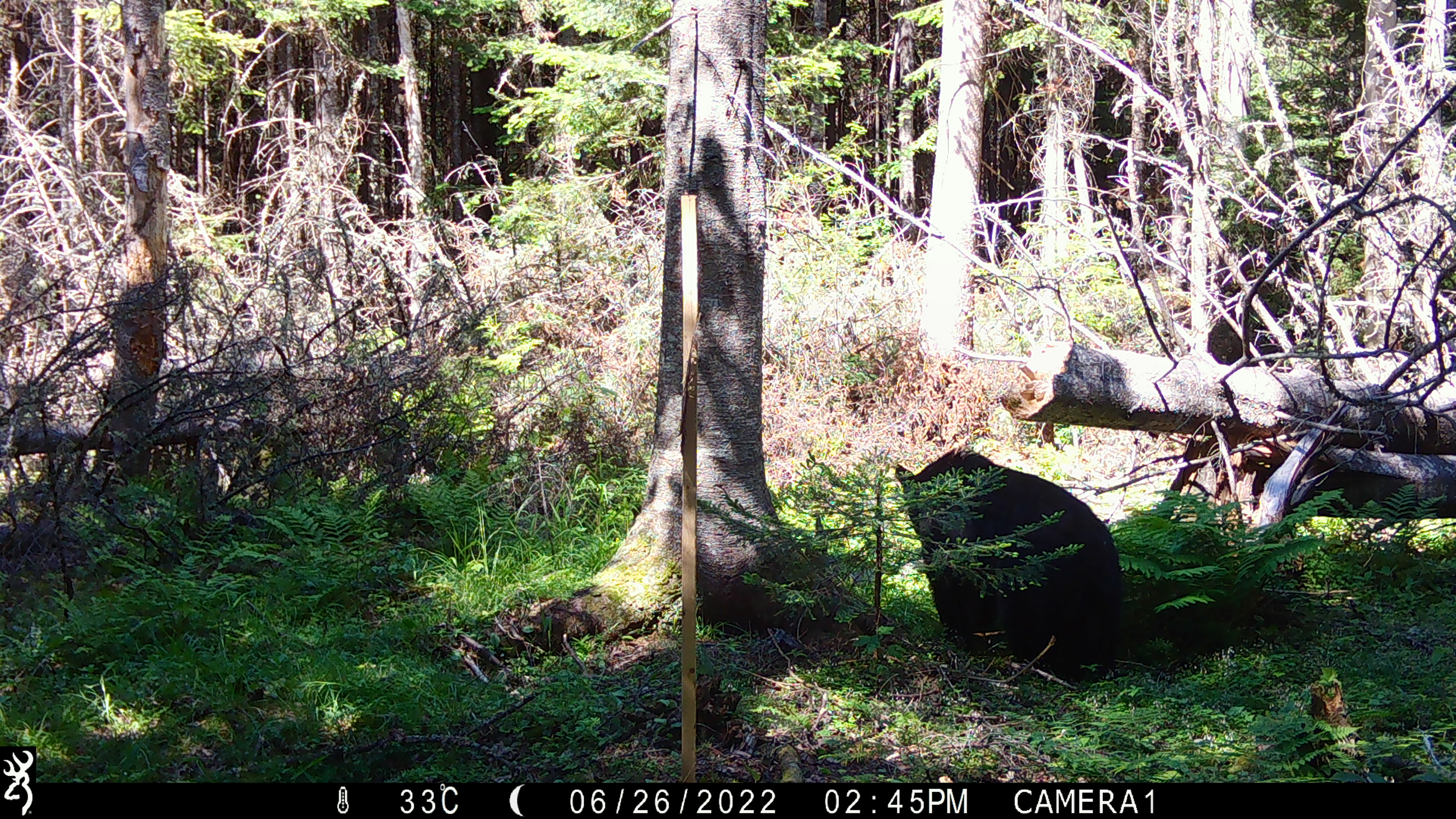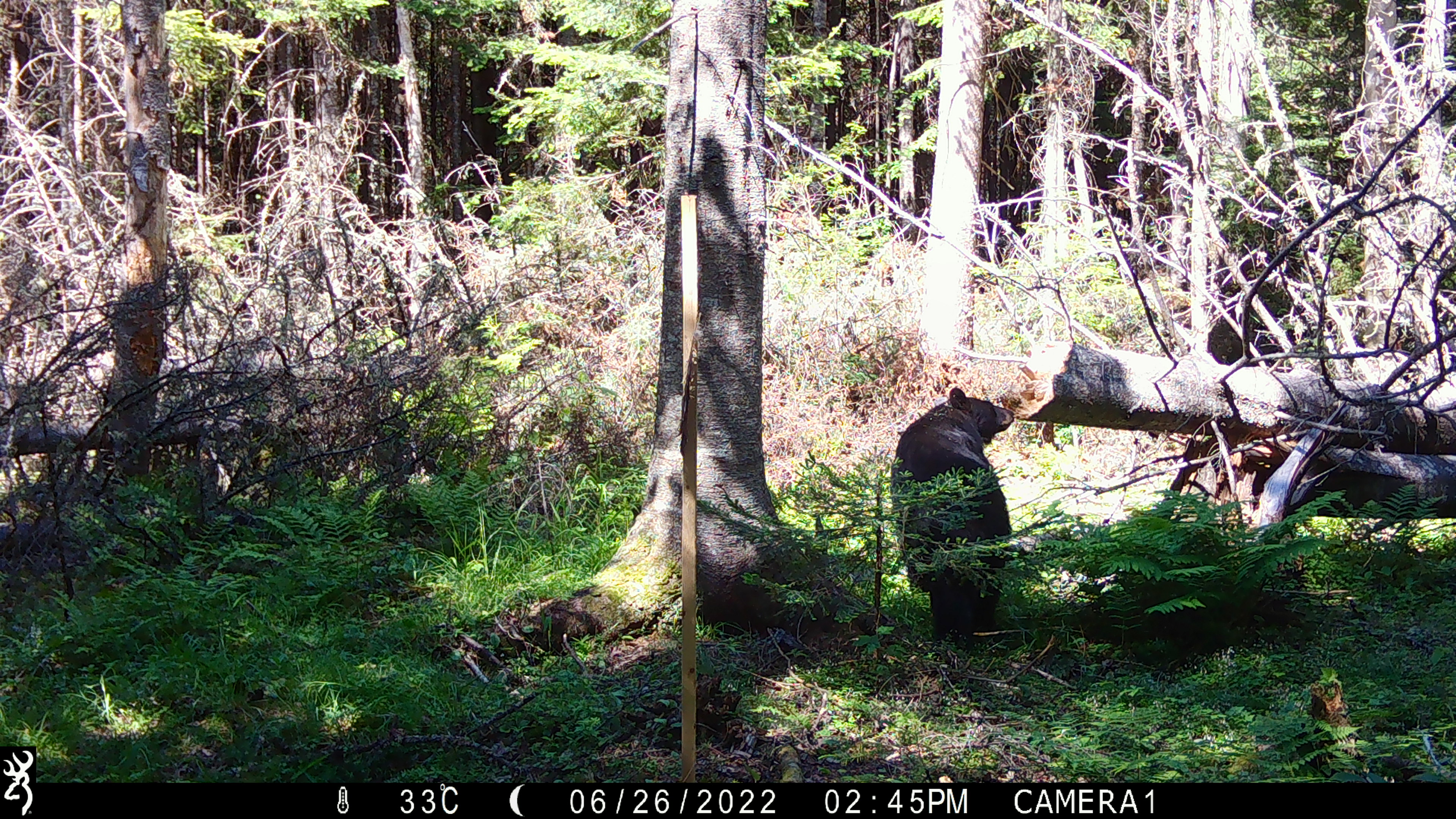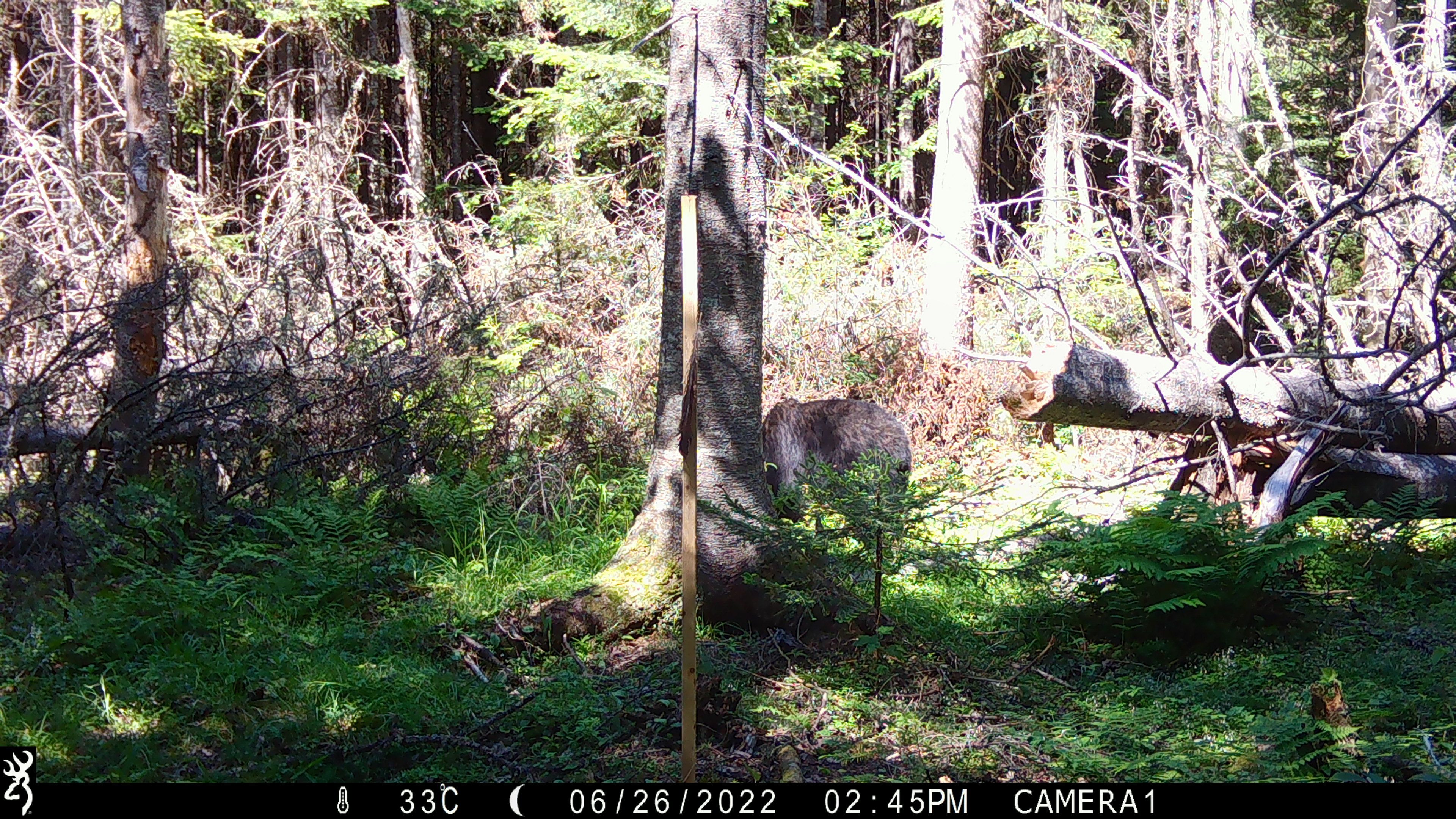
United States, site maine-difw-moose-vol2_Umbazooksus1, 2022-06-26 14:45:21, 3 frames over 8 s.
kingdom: Animalia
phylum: Chordata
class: Mammalia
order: Carnivora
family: Ursidae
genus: Ursus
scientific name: Ursus americanus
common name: black bear